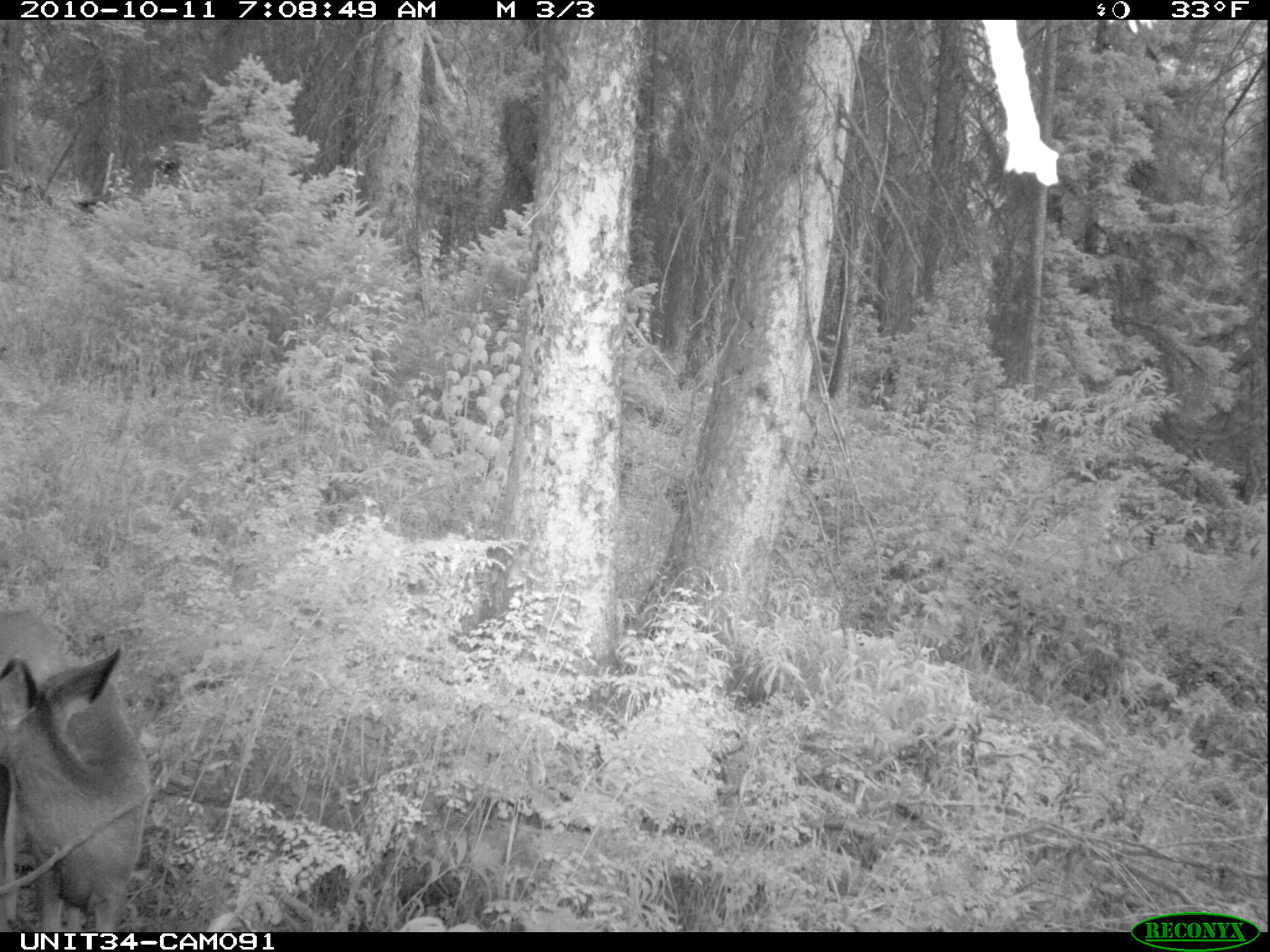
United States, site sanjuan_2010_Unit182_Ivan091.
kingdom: Animalia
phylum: Chordata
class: Mammalia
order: Artiodactyla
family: Cervidae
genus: Odocoileus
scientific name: Odocoileus hemionus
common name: mule deer